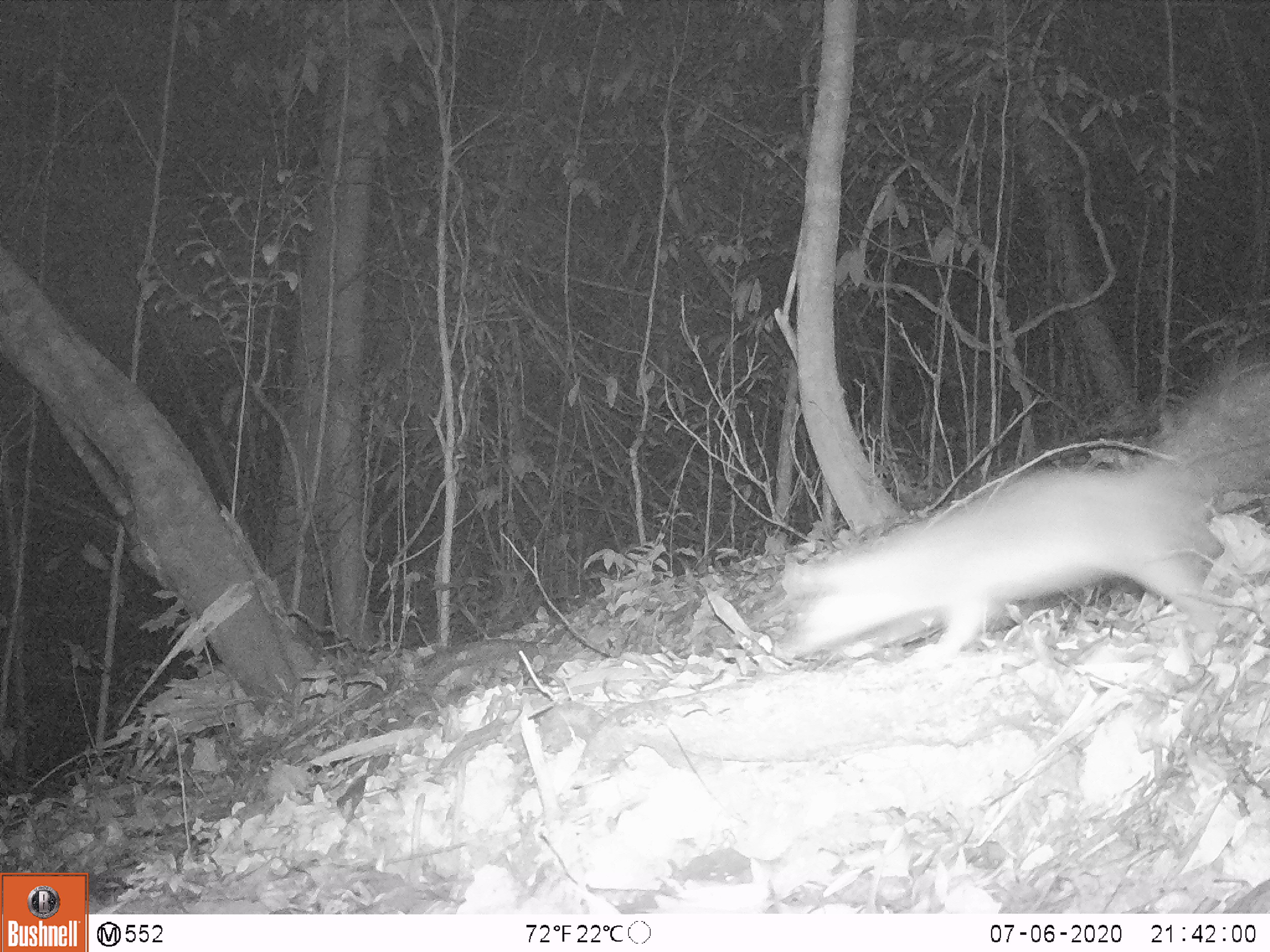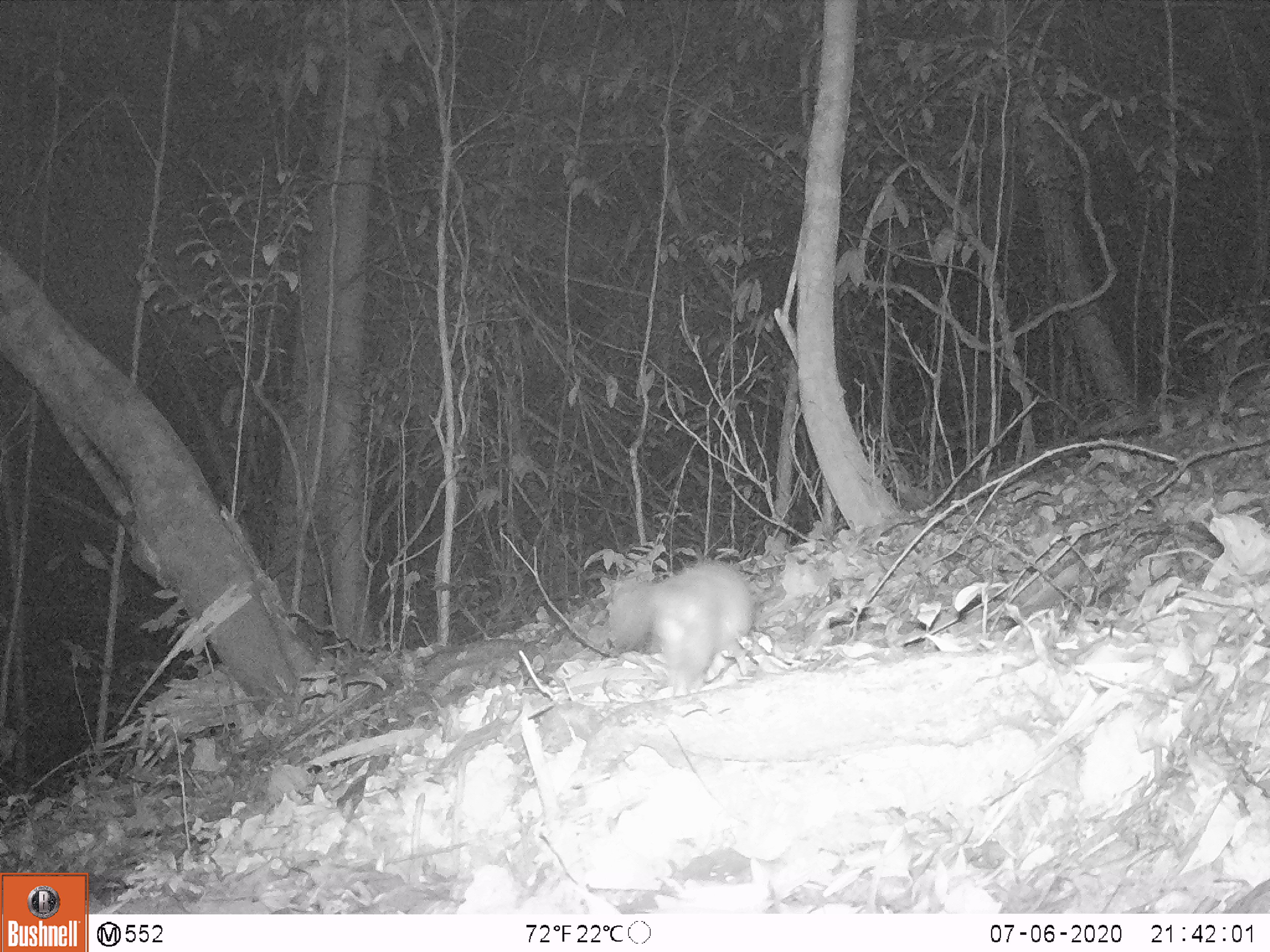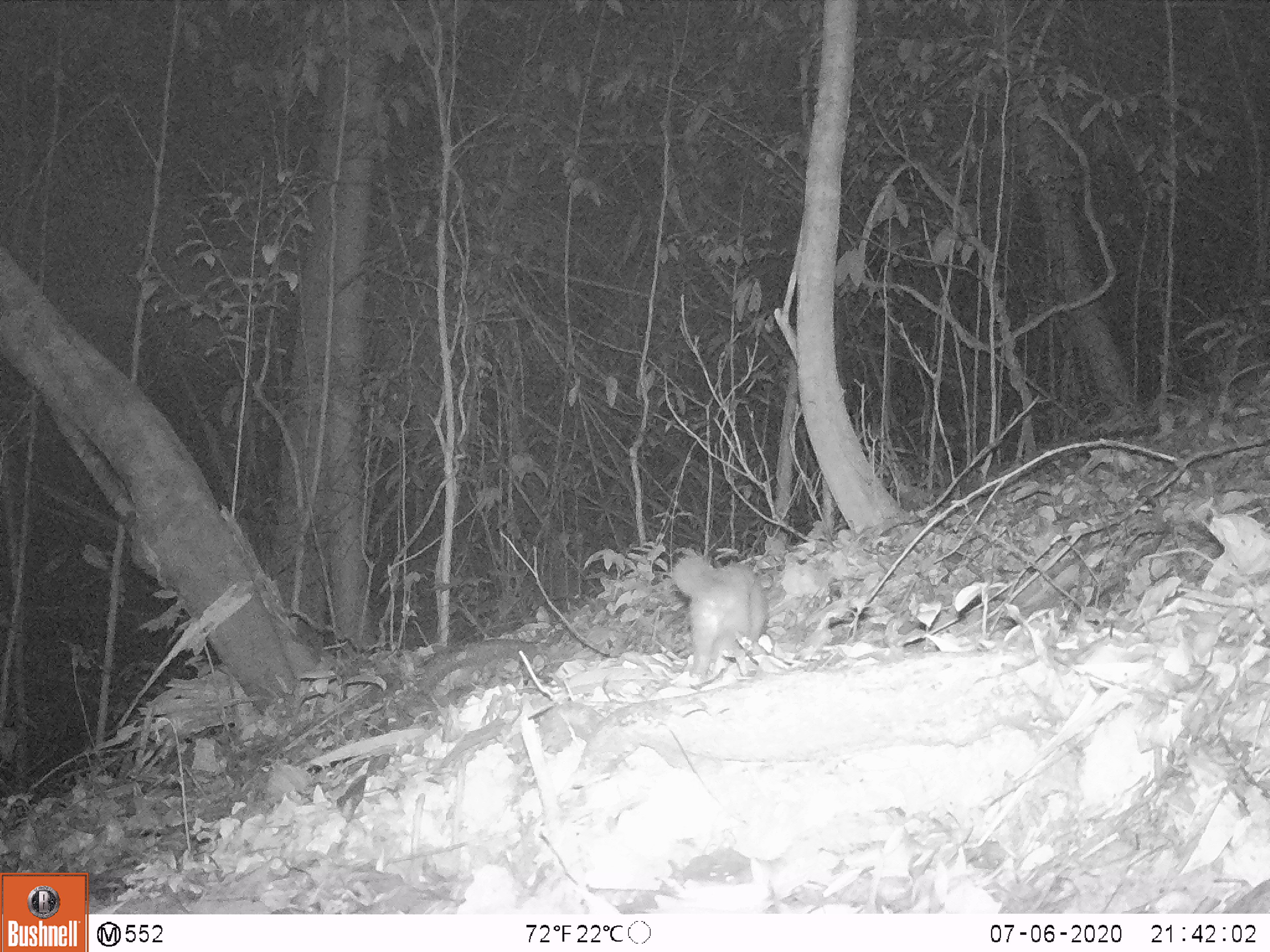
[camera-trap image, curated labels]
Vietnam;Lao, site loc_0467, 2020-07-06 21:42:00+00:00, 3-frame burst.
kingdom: Animalia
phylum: Chordata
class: Mammalia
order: Carnivora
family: Mustelidae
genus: Melogale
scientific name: Melogale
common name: ferret badger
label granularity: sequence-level